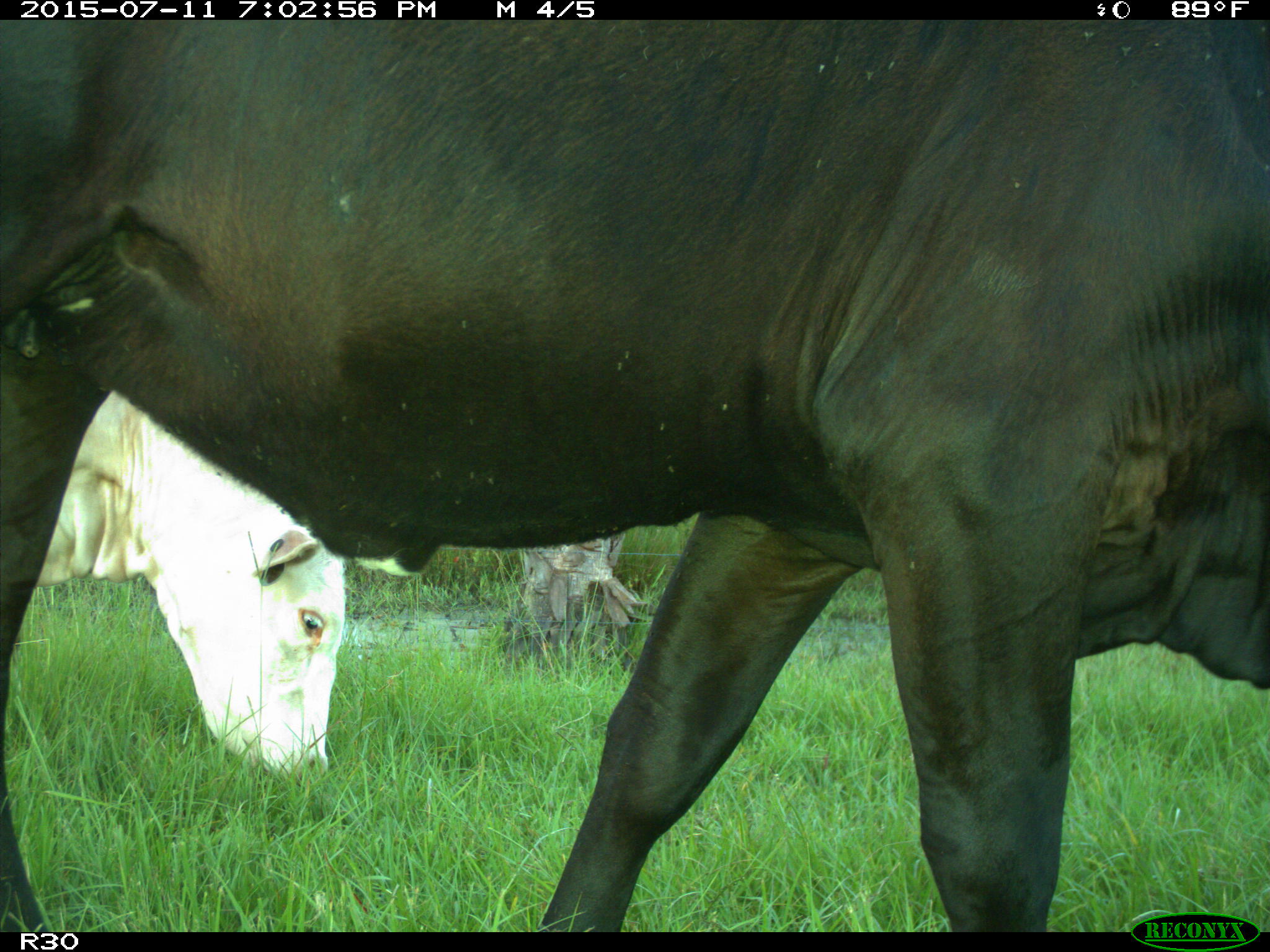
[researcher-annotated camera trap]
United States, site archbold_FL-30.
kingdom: Animalia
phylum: Chordata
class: Mammalia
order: Artiodactyla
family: Bovidae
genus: Bos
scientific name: Bos taurus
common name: domestic cow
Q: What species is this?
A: Bos taurus (domestic cow).